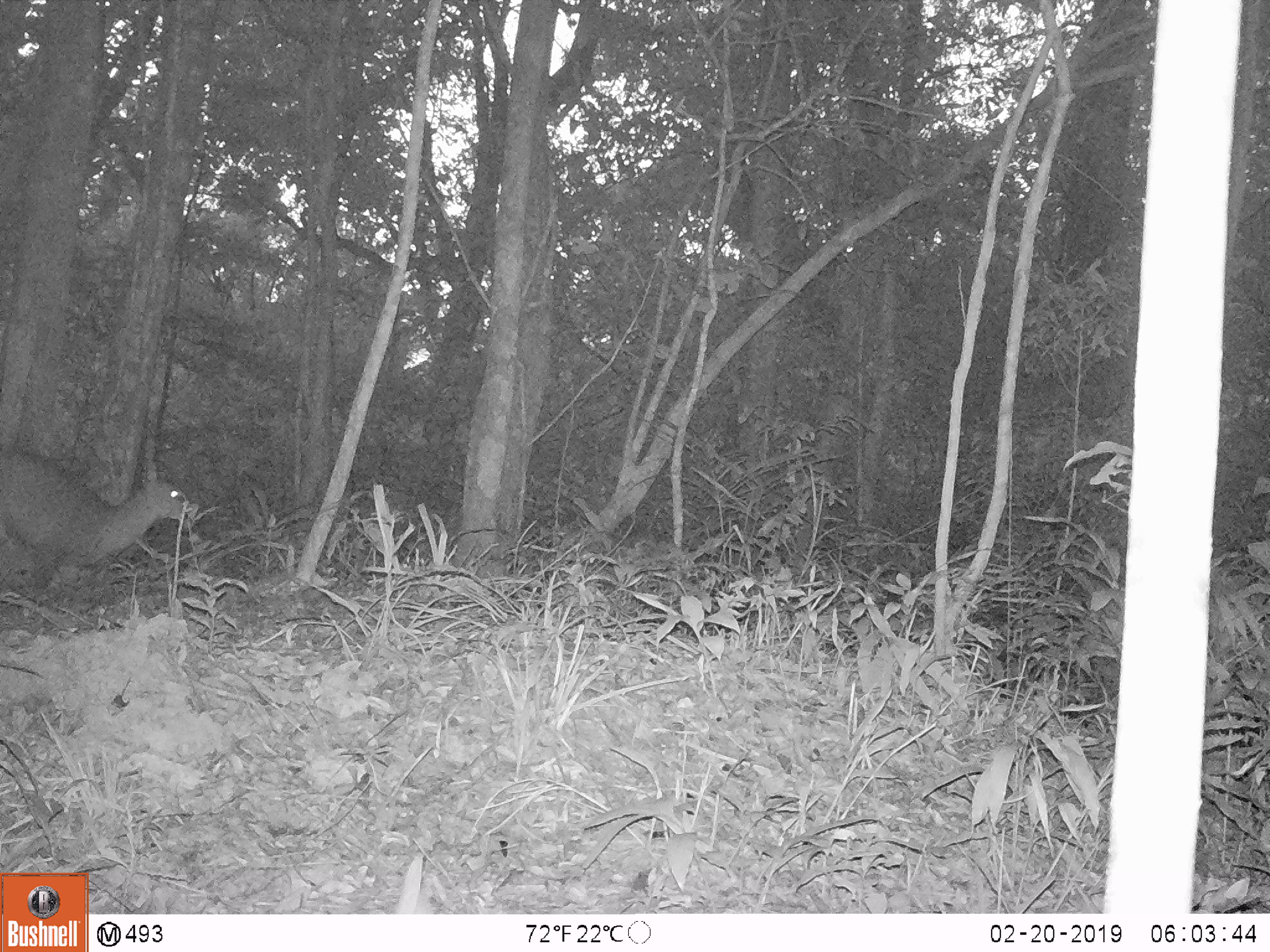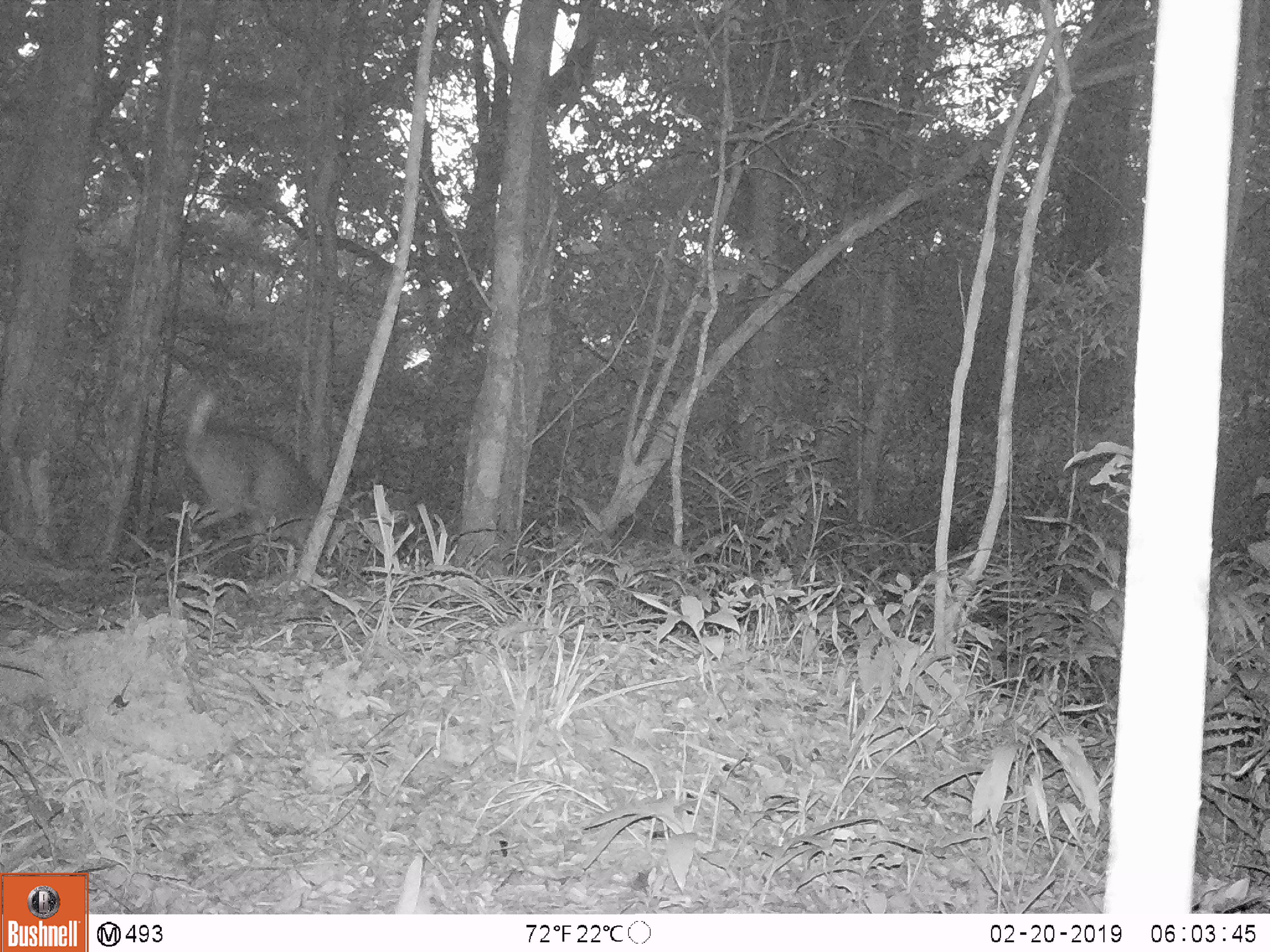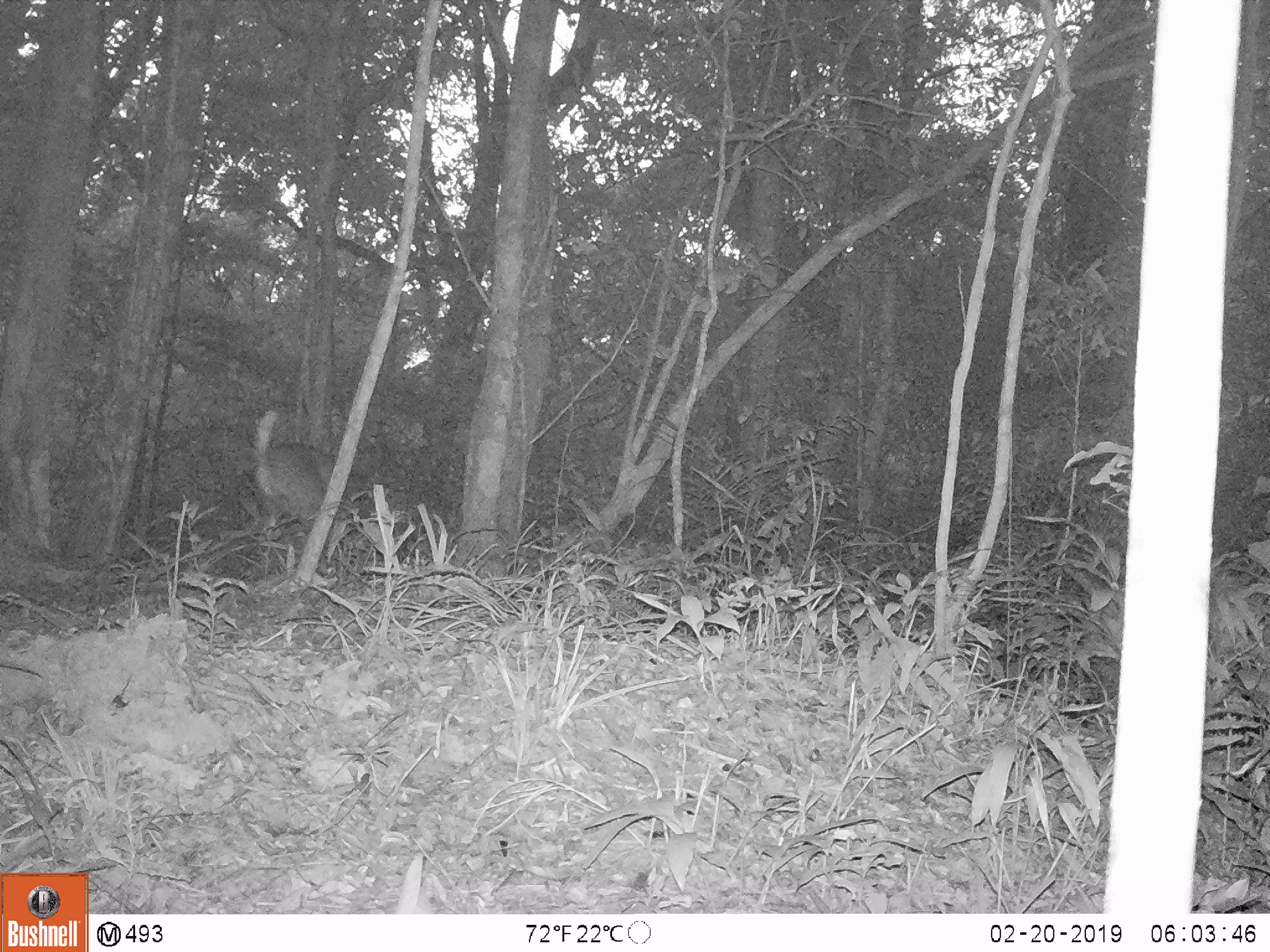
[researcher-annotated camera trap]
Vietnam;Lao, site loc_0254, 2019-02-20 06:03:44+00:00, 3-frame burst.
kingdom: Animalia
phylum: Chordata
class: Mammalia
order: Artiodactyla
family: Cervidae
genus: Muntiacus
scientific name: Muntiacus vuquangensis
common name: large-antlered muntjac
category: large antlered muntjac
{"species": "large antlered muntjac (large-antlered muntjac) (Muntiacus vuquangensis)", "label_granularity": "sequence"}